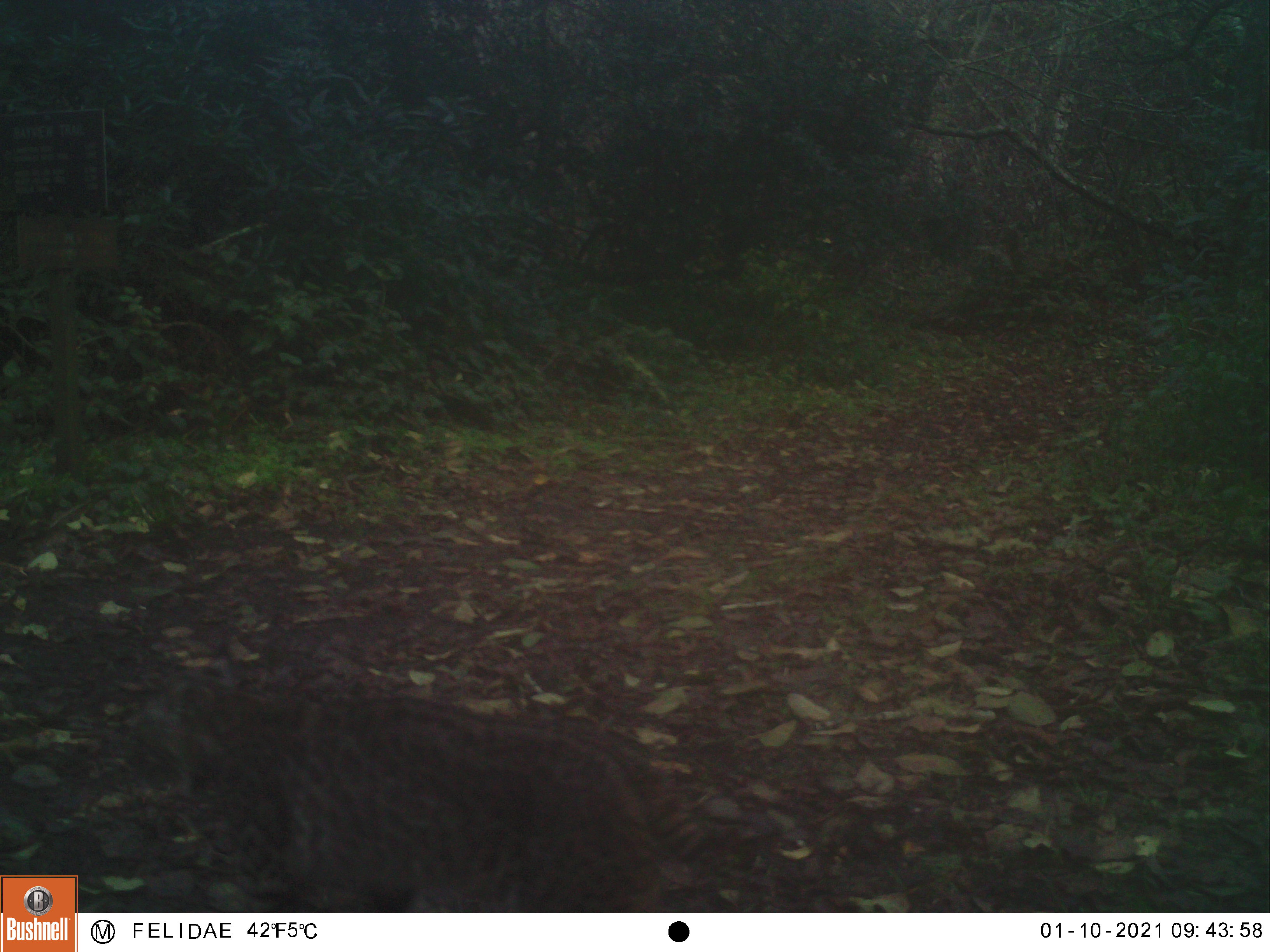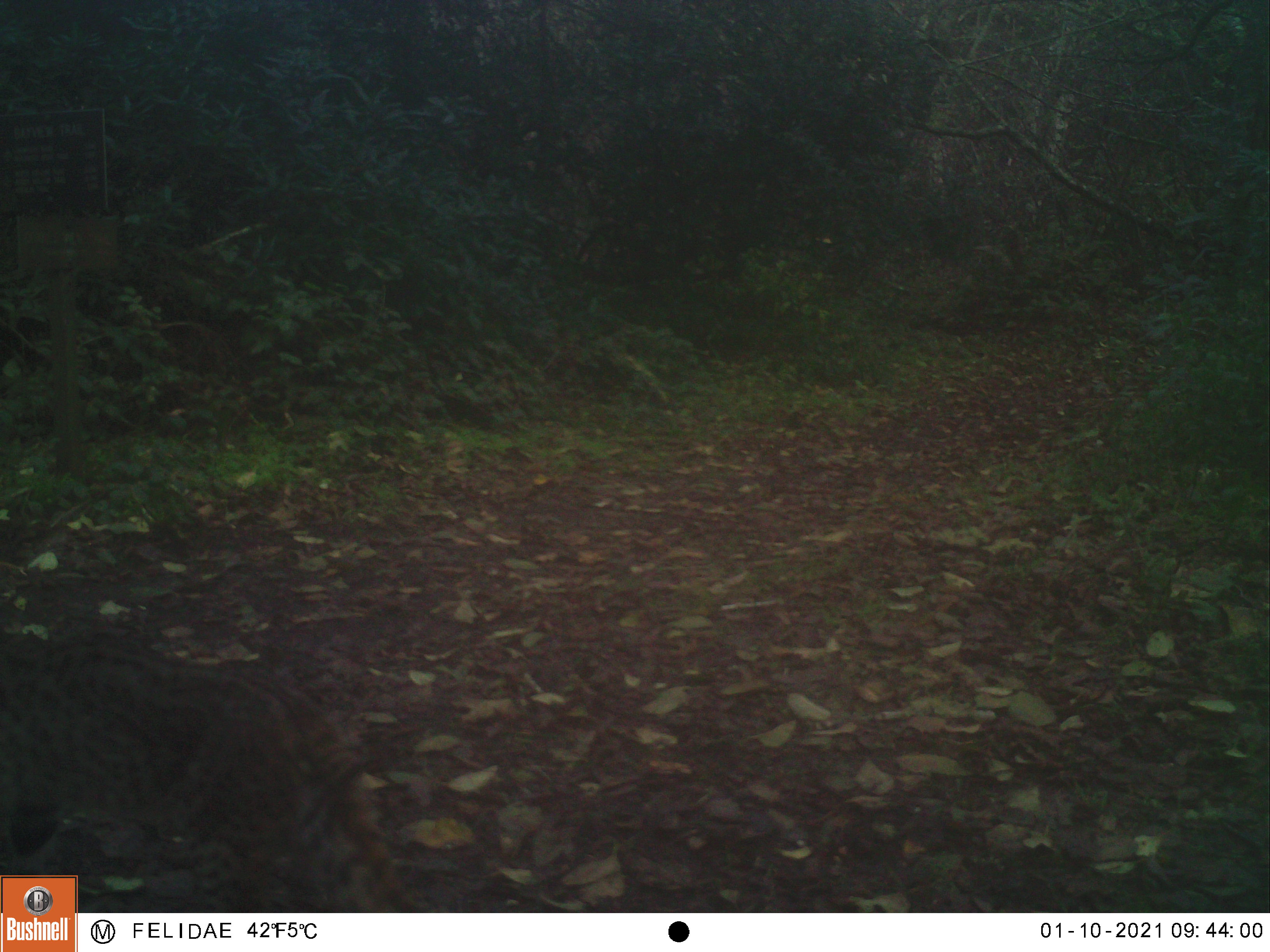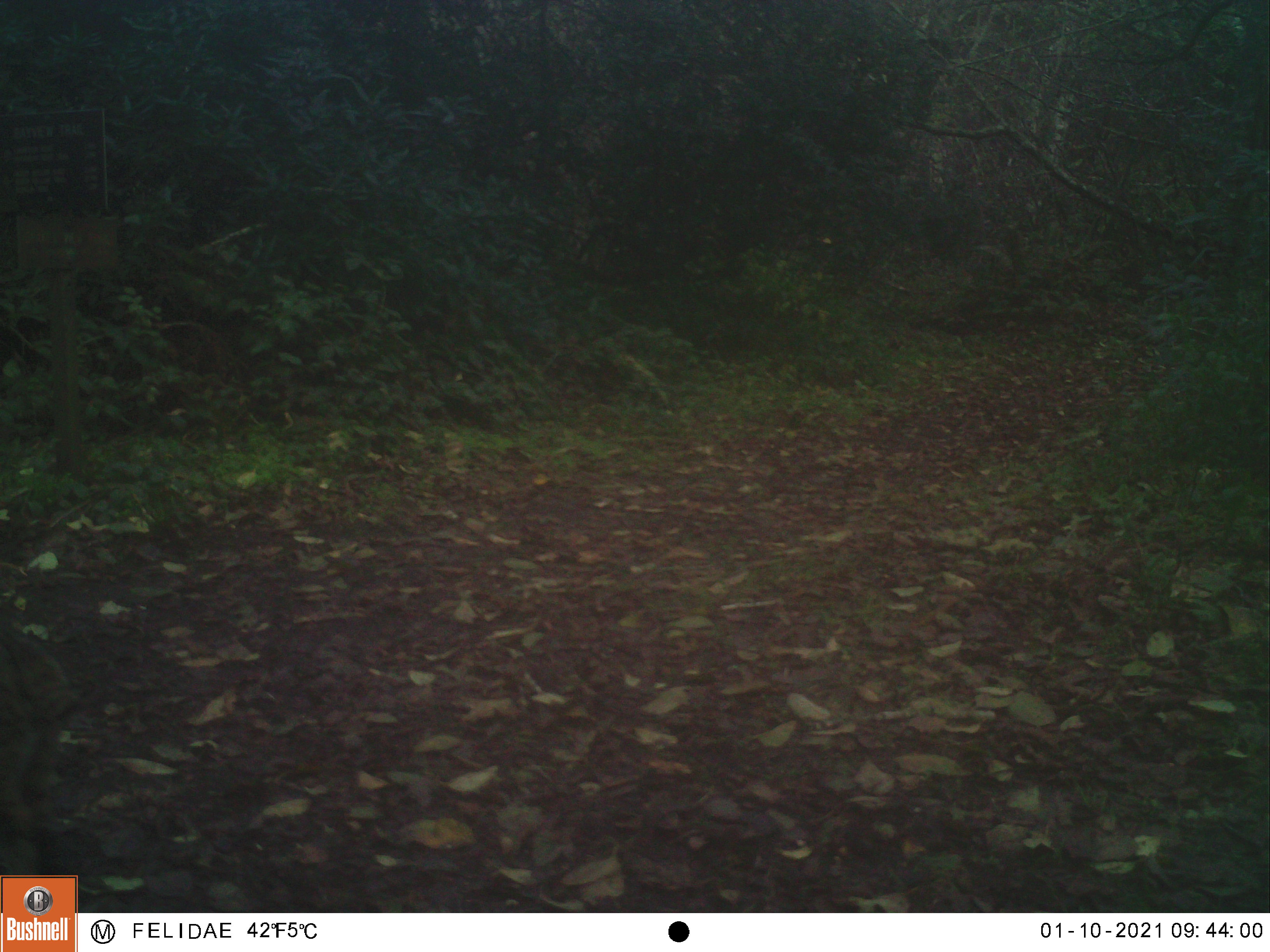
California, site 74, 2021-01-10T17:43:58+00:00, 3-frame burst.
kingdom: Animalia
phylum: Chordata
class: Mammalia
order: Carnivora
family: Felidae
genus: Lynx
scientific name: Lynx rufus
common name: bobcat